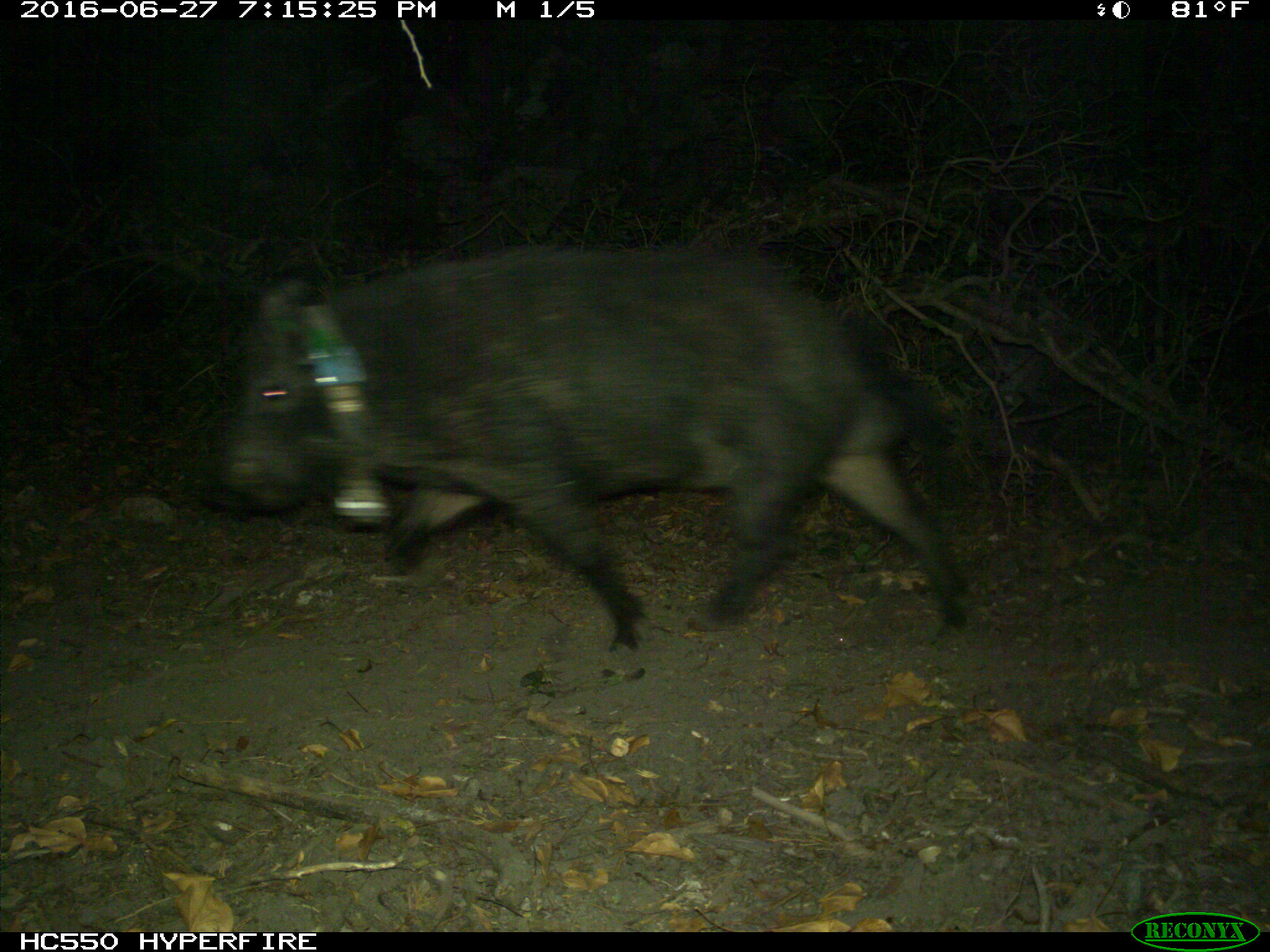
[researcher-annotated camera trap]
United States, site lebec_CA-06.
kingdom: Animalia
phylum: Chordata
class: Mammalia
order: Artiodactyla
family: Suidae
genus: Sus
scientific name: Sus scrofa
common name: wild boar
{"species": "Sus scrofa (wild boar)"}